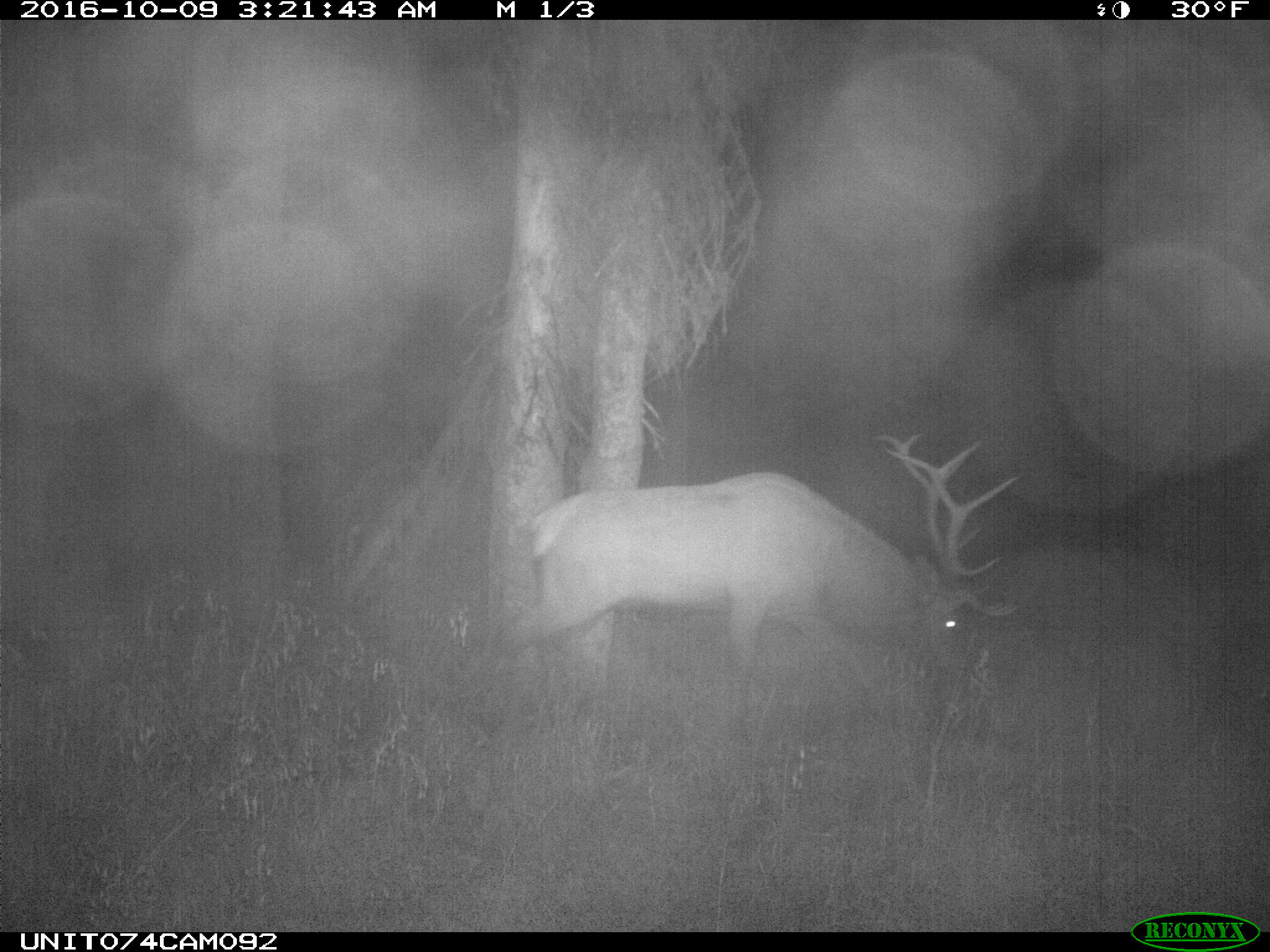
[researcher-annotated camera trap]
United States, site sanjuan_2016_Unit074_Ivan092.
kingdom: Animalia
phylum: Chordata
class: Mammalia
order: Artiodactyla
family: Cervidae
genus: Cervus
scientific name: Cervus elaphus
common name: red deer